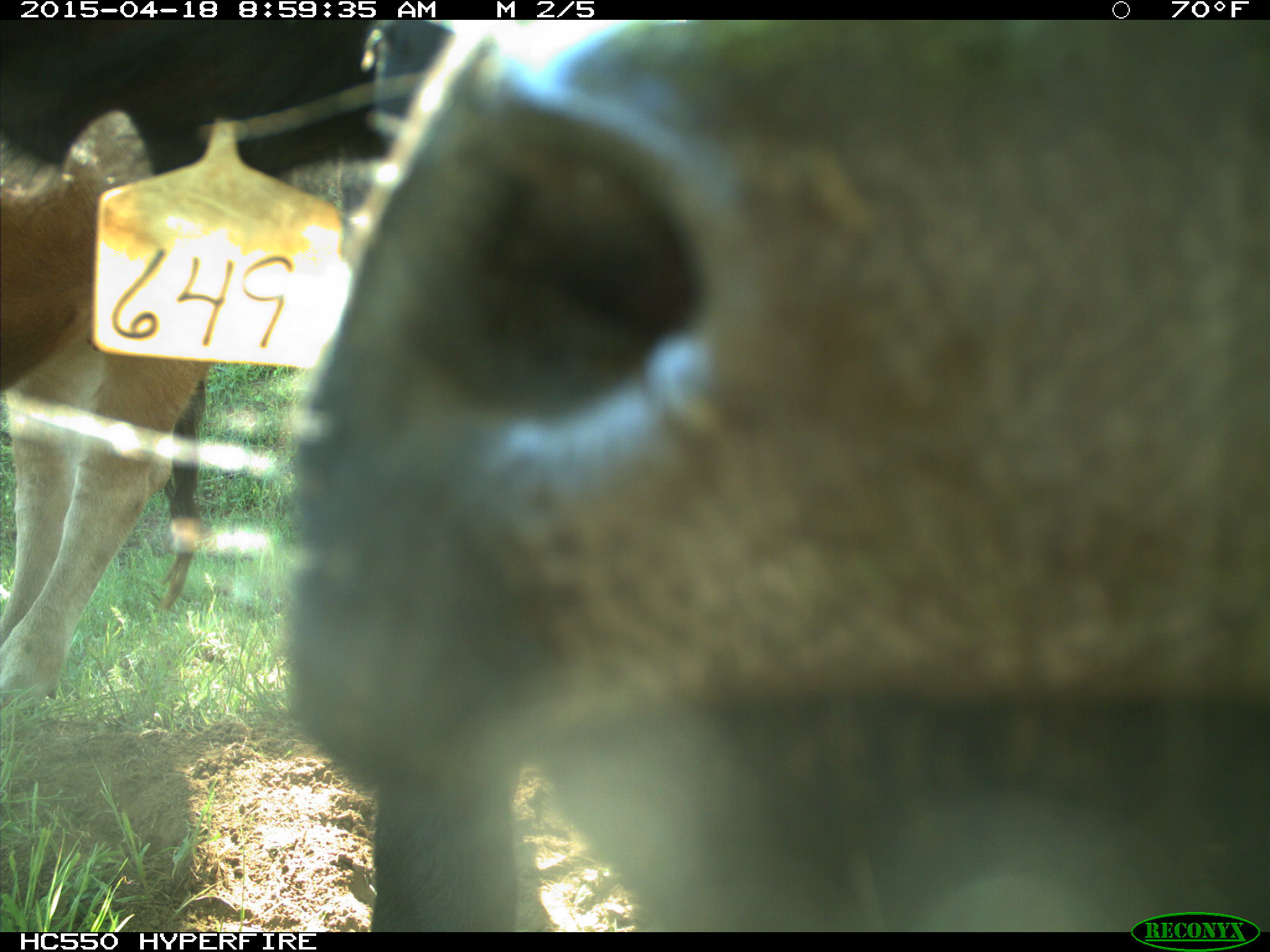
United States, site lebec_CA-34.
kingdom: Animalia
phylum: Chordata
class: Mammalia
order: Artiodactyla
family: Bovidae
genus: Bos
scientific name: Bos taurus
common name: domestic cow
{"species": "Bos taurus (domestic cow)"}